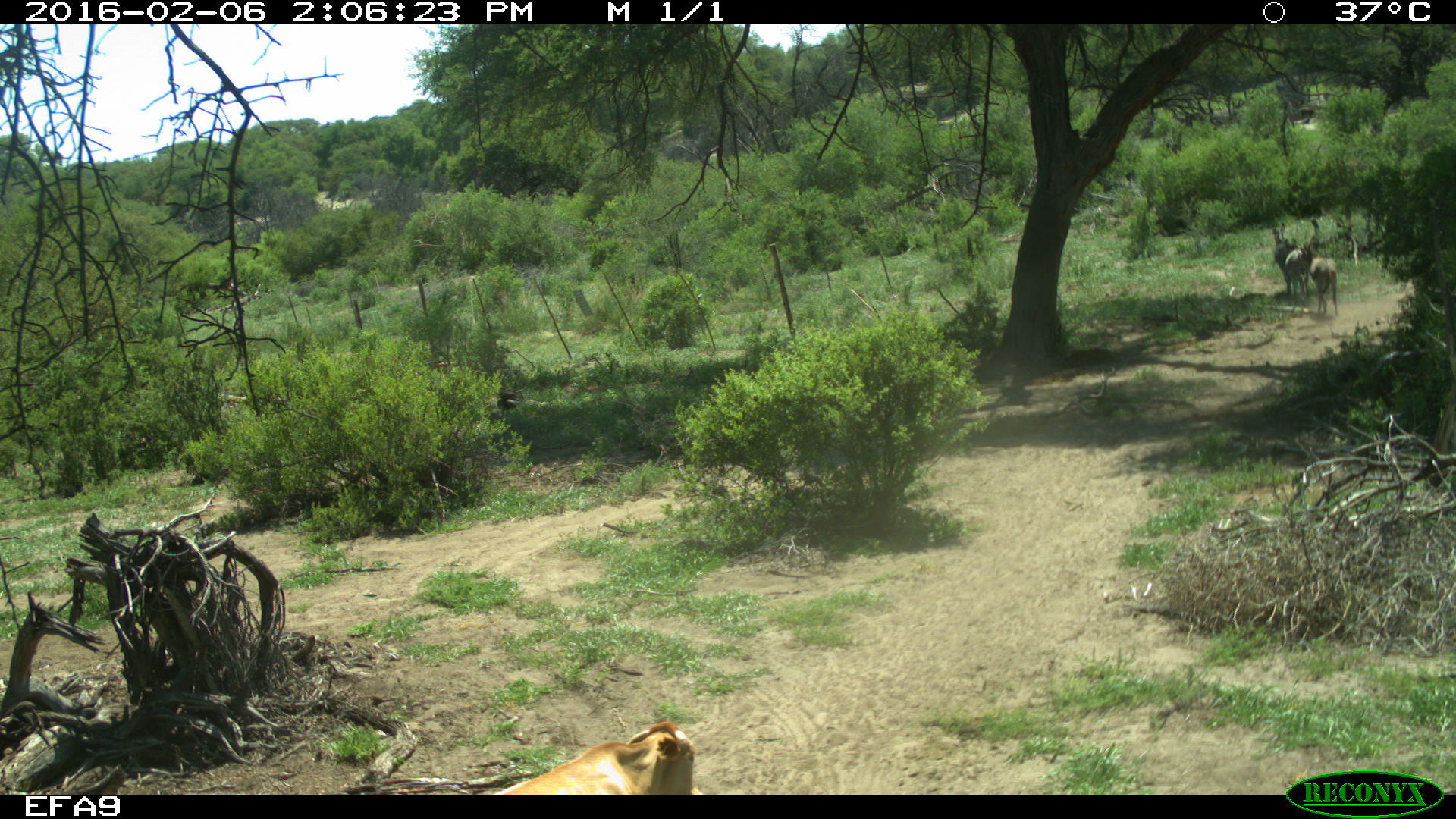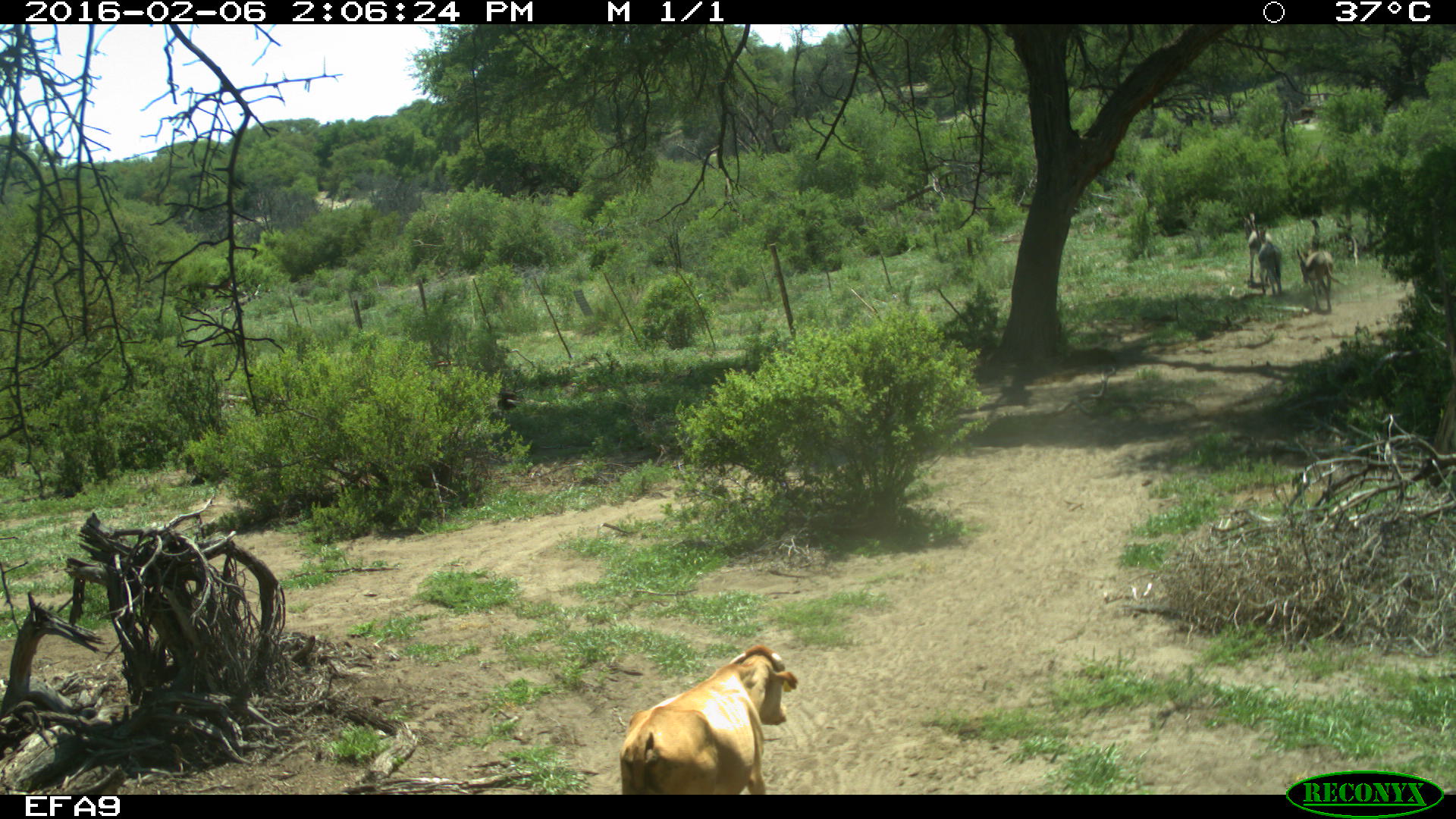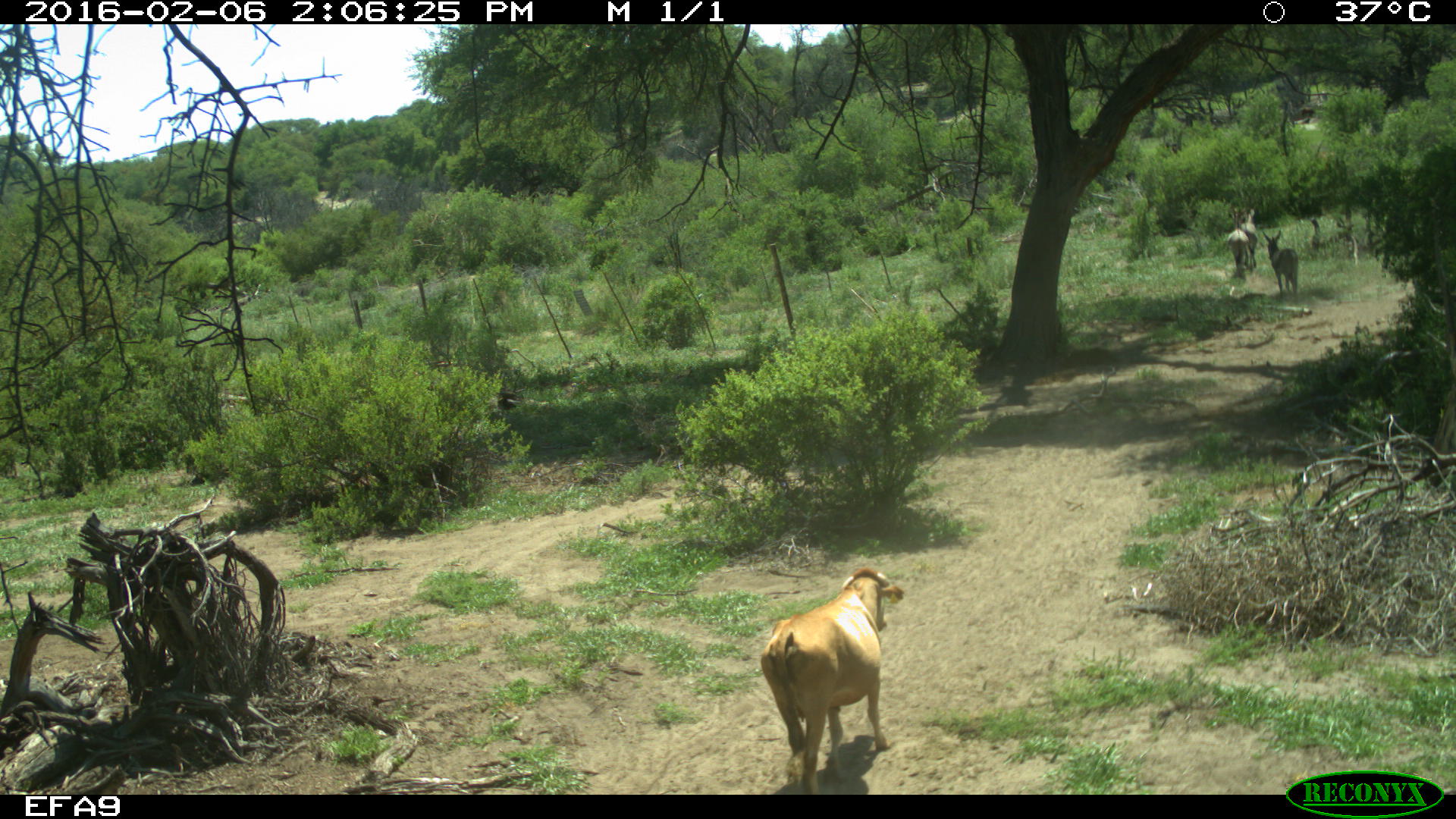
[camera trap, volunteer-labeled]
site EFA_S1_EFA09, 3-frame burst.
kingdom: Animalia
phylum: Chordata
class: Mammalia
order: Artiodactyla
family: Bovidae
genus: Bos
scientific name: Bos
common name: cattle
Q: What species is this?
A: Cattle (Bos).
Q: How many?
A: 4.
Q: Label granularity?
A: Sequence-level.